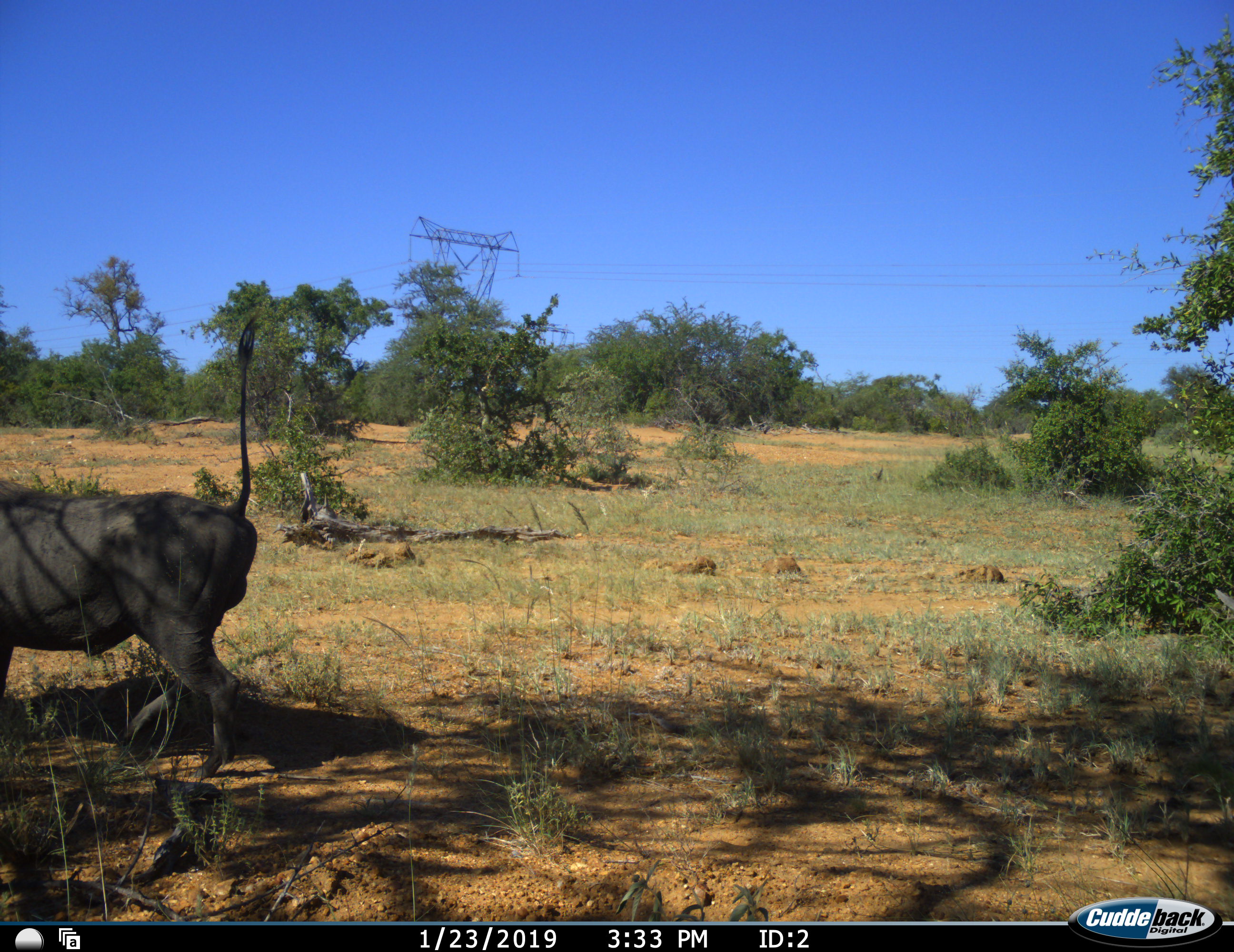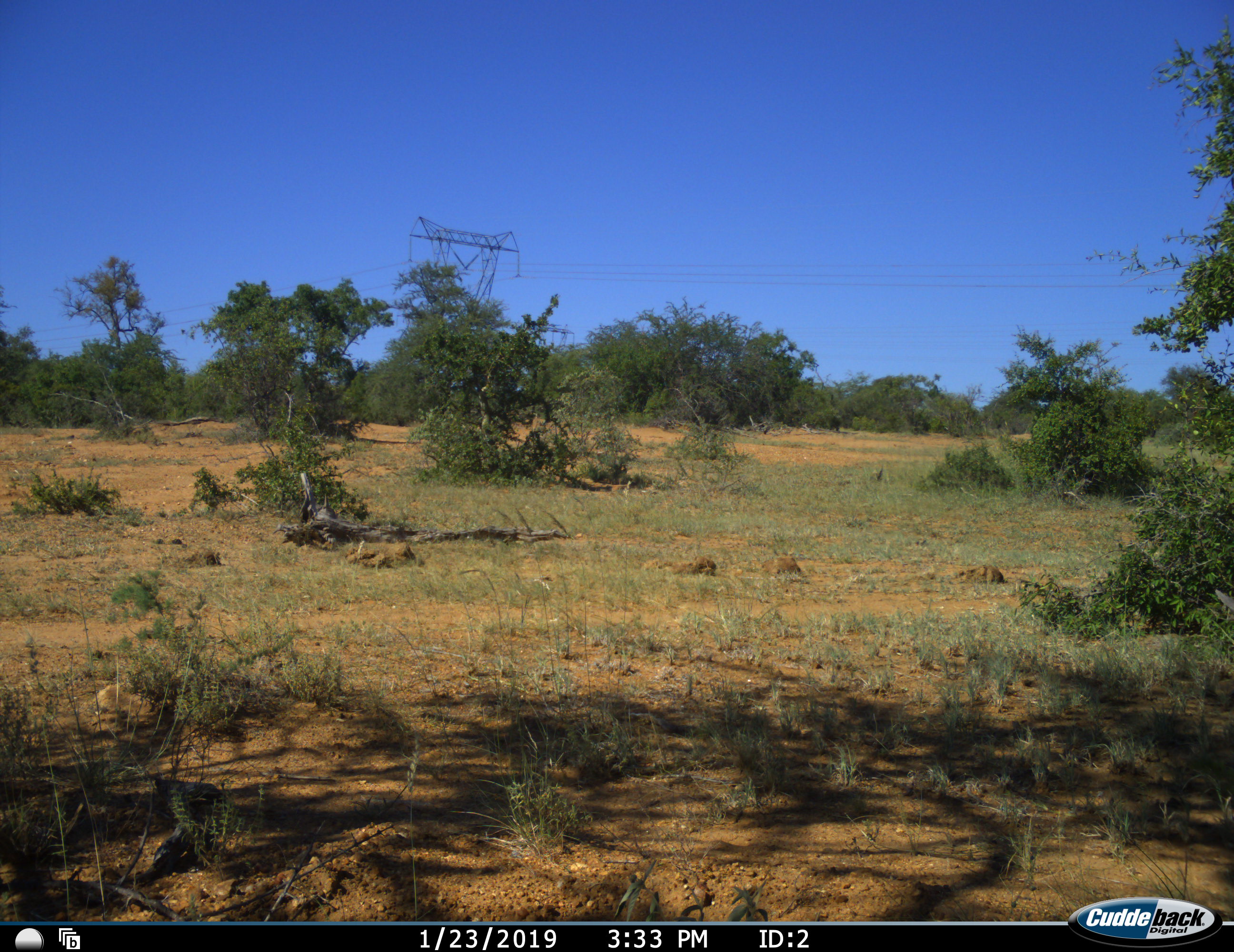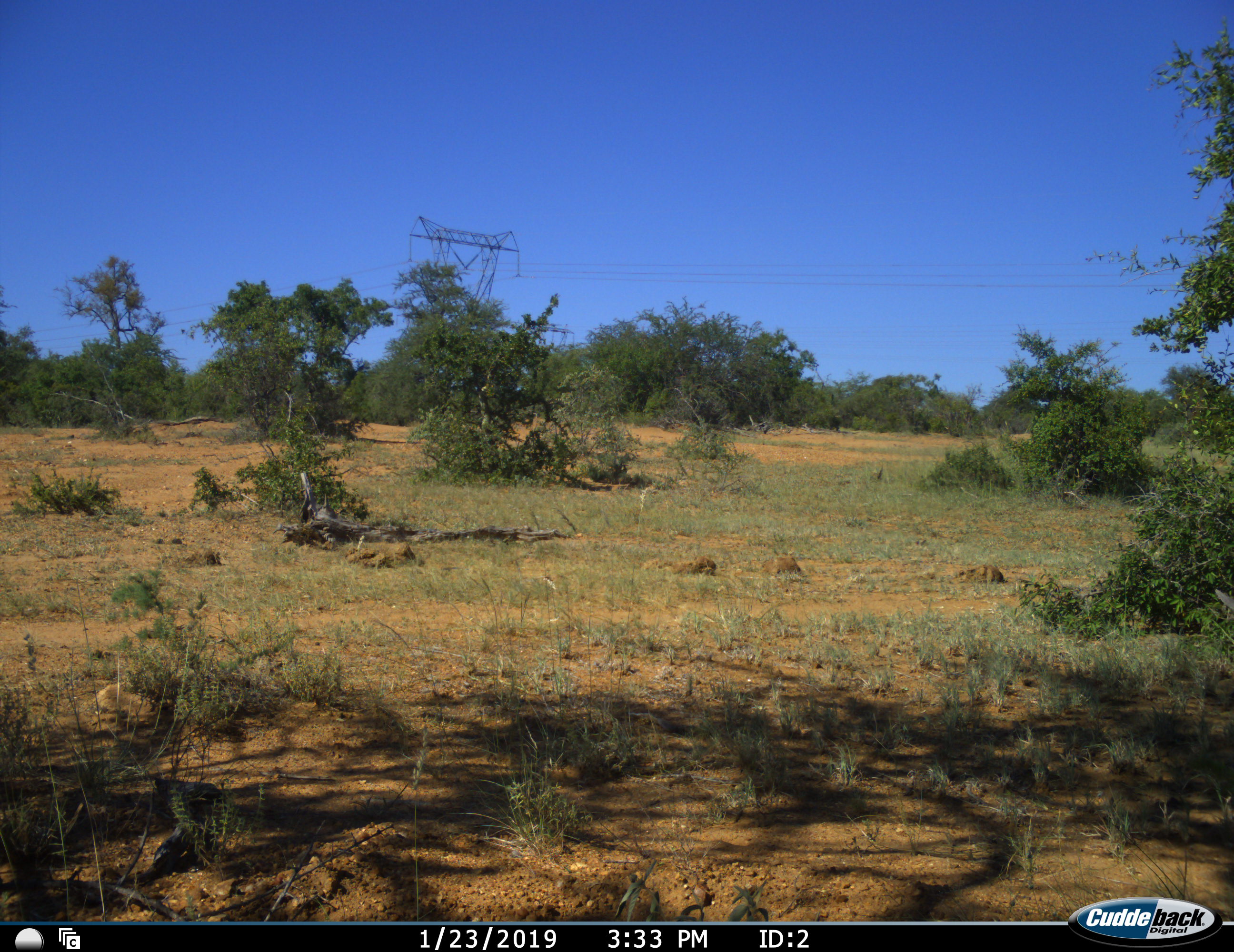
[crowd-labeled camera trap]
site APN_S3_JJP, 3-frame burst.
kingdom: Animalia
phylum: Chordata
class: Mammalia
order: Artiodactyla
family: Suidae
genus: Phacochoerus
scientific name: Phacochoerus africanus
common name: warthog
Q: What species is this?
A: Warthog (Phacochoerus africanus).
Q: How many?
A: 1.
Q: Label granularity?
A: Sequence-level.